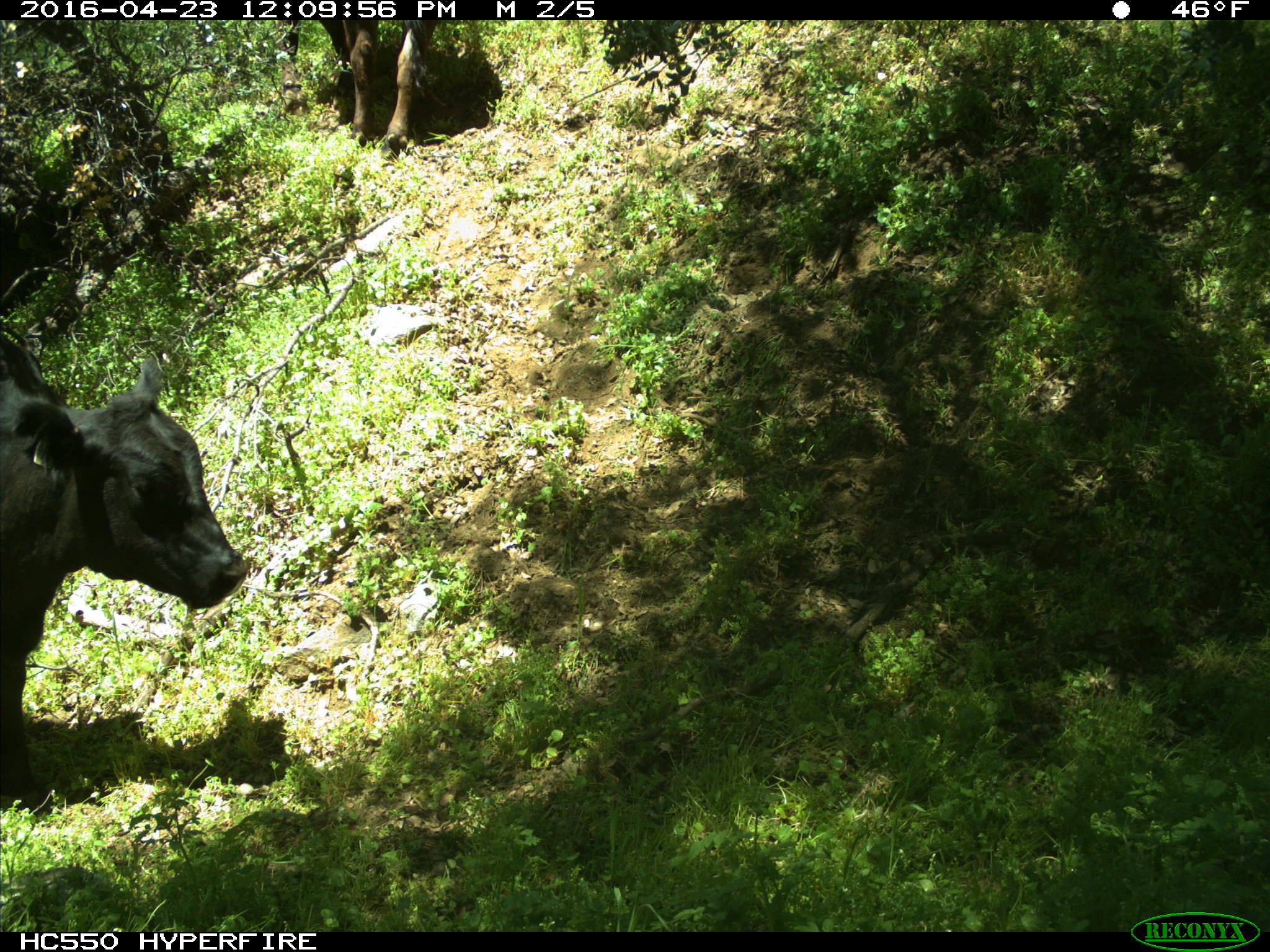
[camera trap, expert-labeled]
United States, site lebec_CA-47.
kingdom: Animalia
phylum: Chordata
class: Mammalia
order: Artiodactyla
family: Bovidae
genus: Bos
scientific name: Bos taurus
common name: domestic cow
Bos taurus (domestic cow).